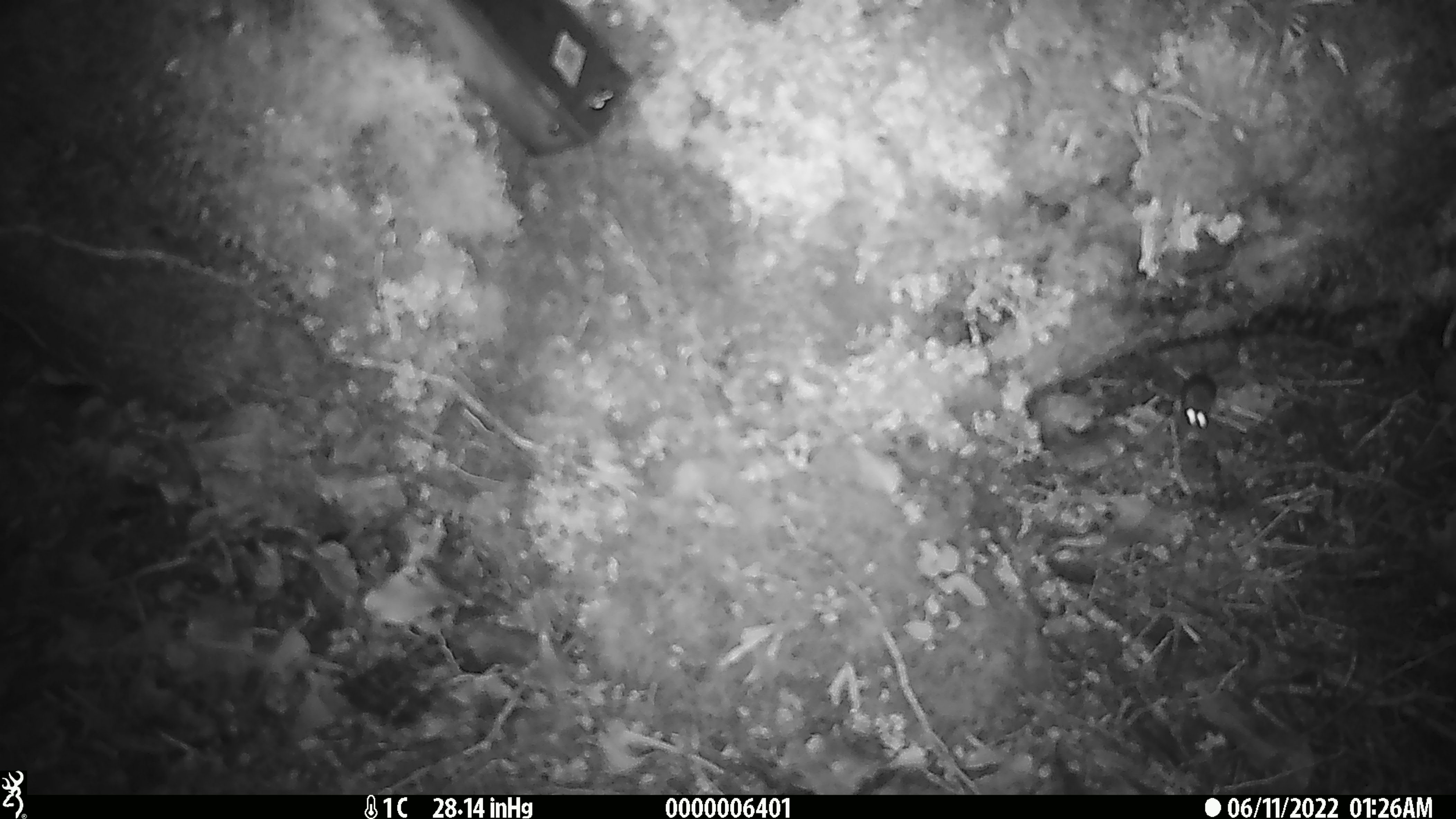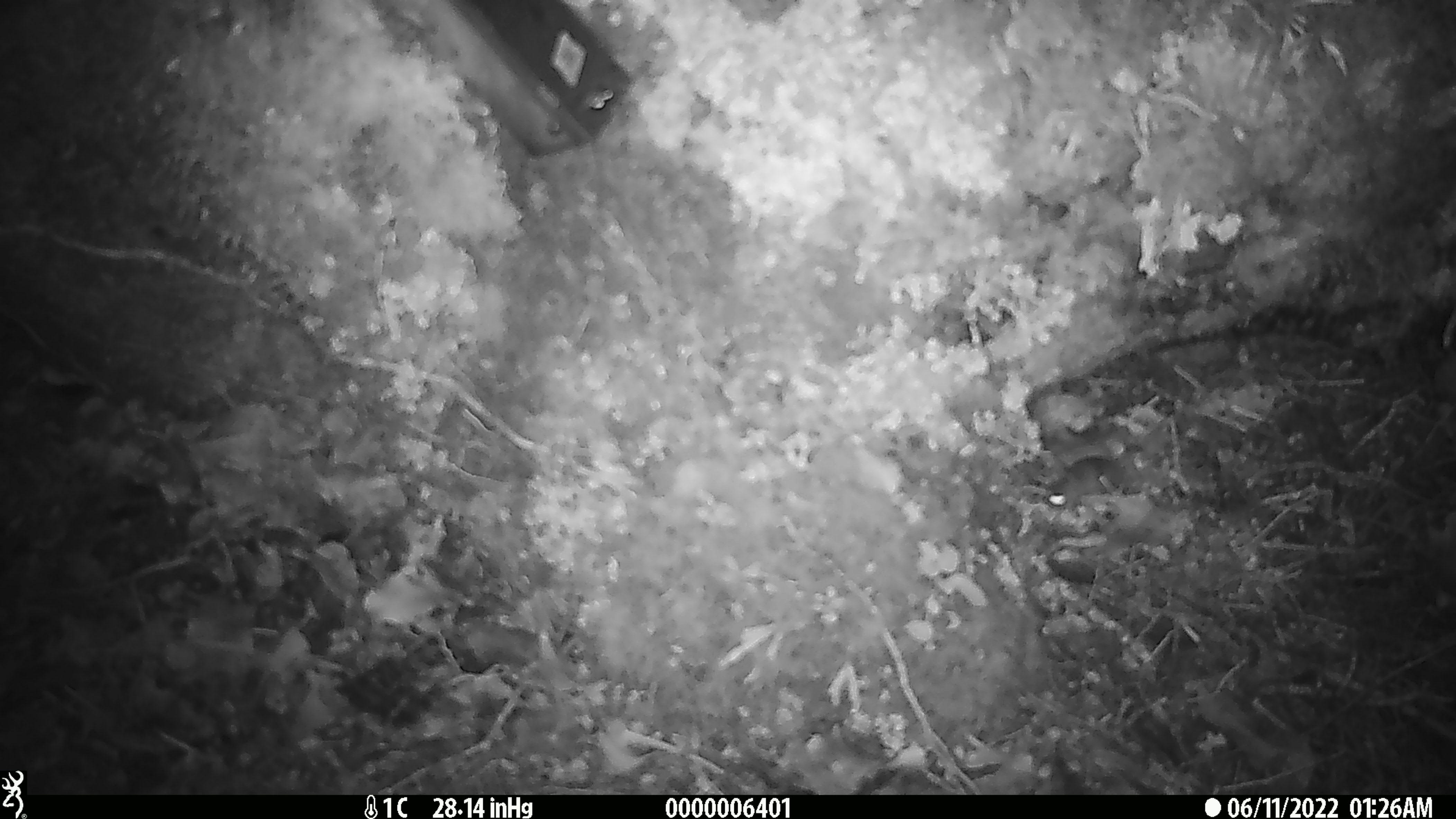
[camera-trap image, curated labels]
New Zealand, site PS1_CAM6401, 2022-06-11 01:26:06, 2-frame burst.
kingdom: Animalia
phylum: Chordata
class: Mammalia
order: Rodentia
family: Muridae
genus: Mus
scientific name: Mus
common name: mouse